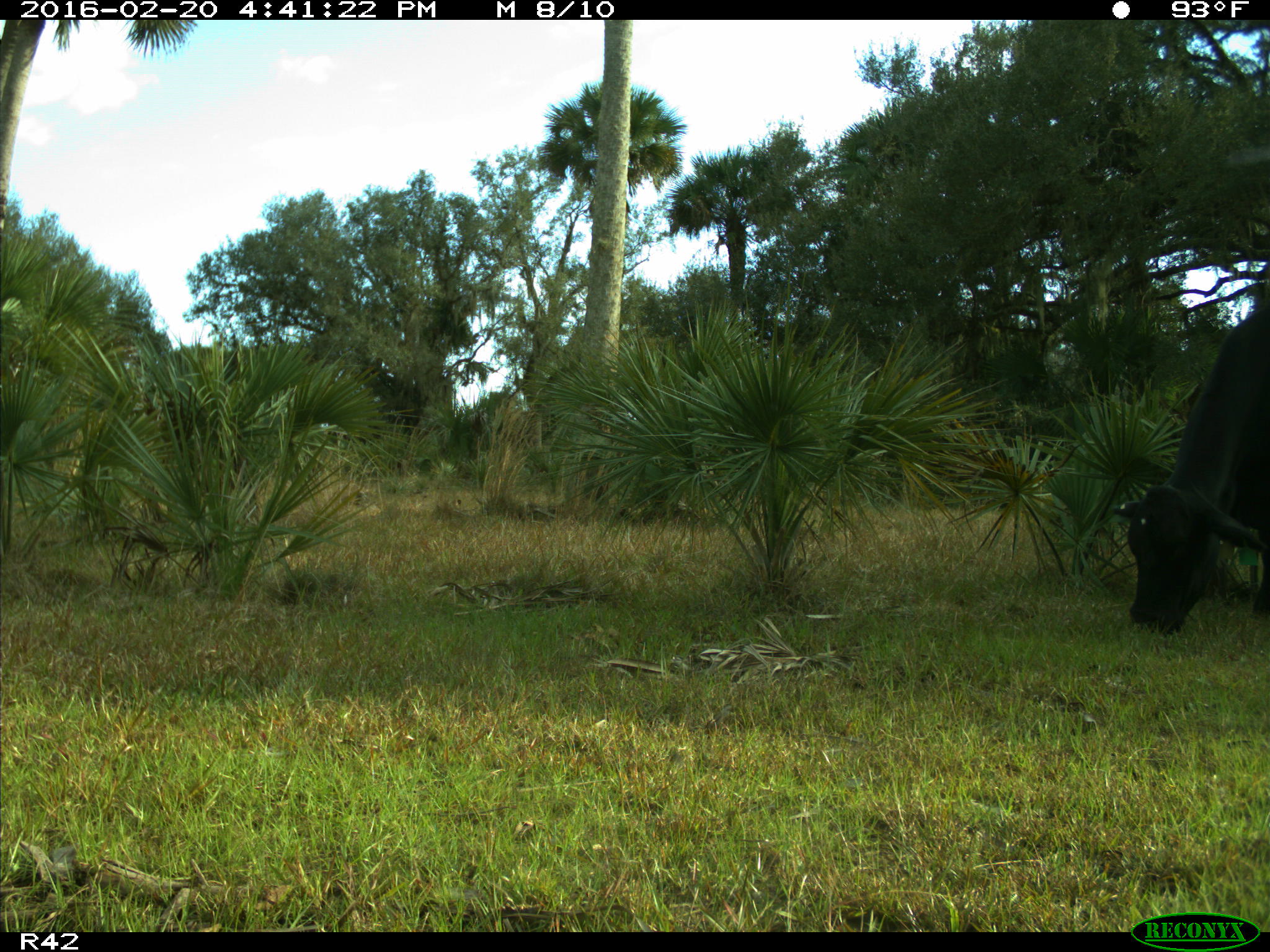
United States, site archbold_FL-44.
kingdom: Animalia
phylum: Chordata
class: Mammalia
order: Artiodactyla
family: Bovidae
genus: Bos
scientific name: Bos taurus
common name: domestic cow